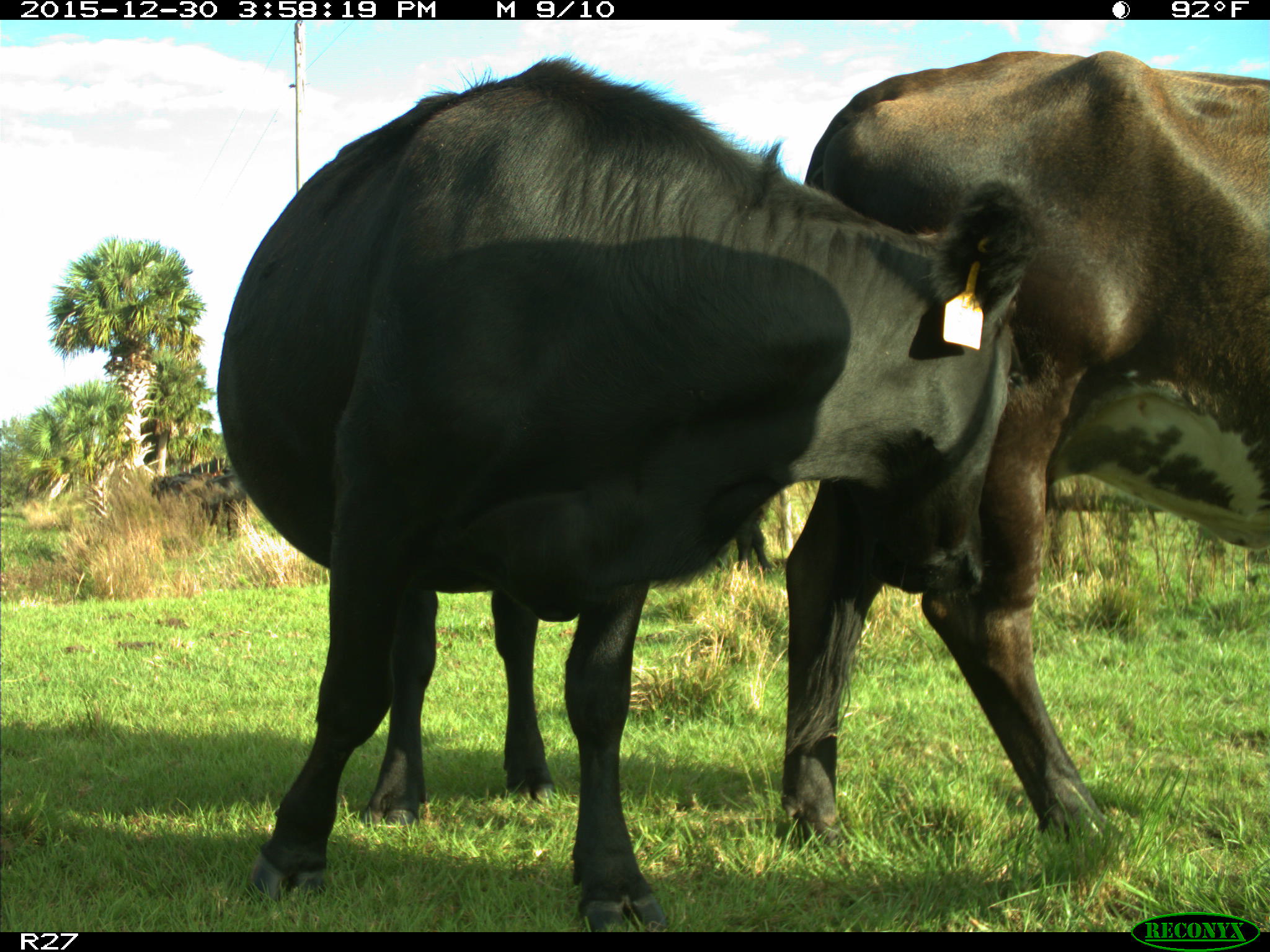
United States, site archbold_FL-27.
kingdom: Animalia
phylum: Chordata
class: Mammalia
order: Artiodactyla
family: Bovidae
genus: Bos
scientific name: Bos taurus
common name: domestic cow